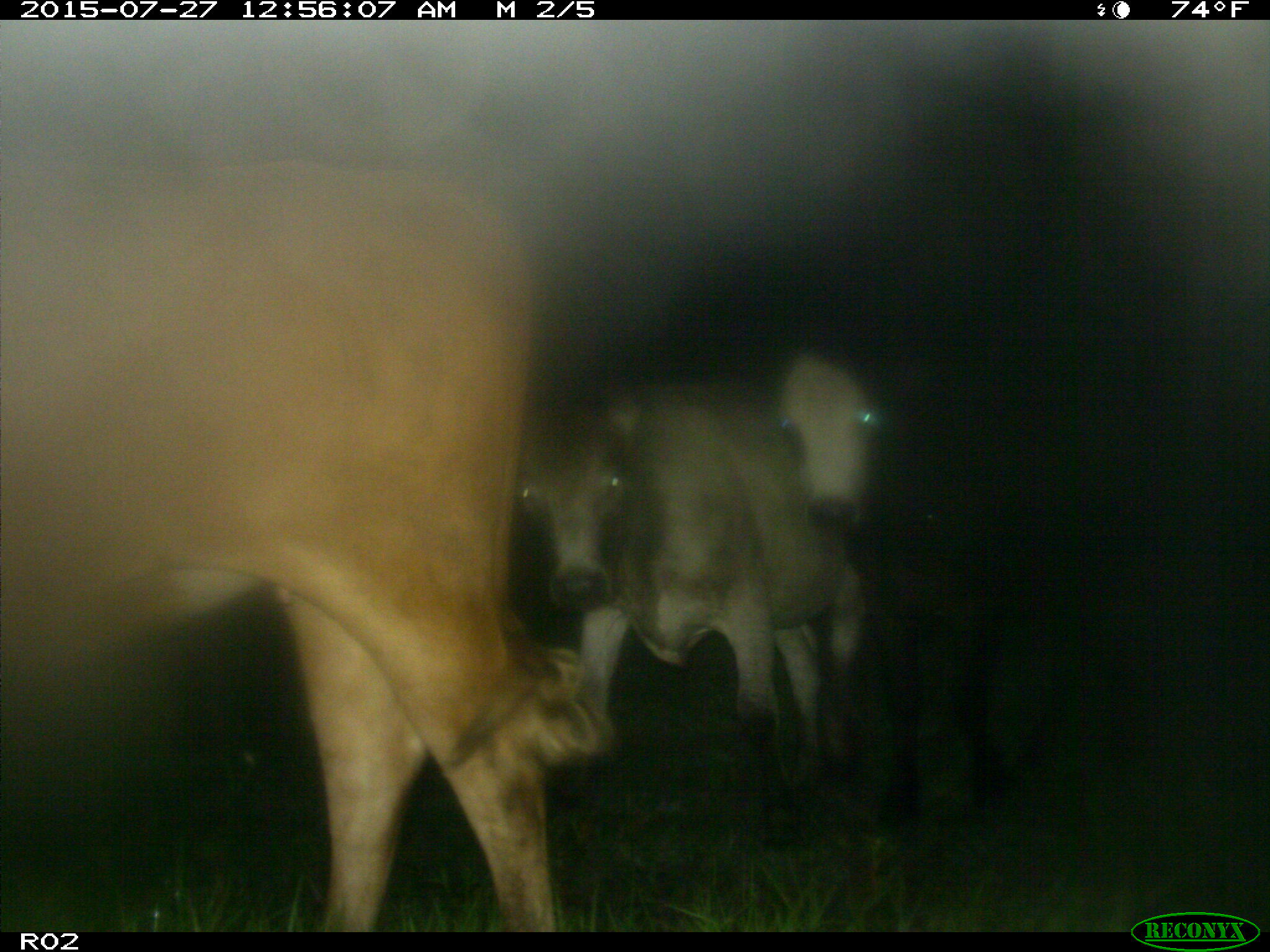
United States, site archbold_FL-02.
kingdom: Animalia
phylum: Chordata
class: Mammalia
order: Artiodactyla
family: Bovidae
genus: Bos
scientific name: Bos taurus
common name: domestic cow